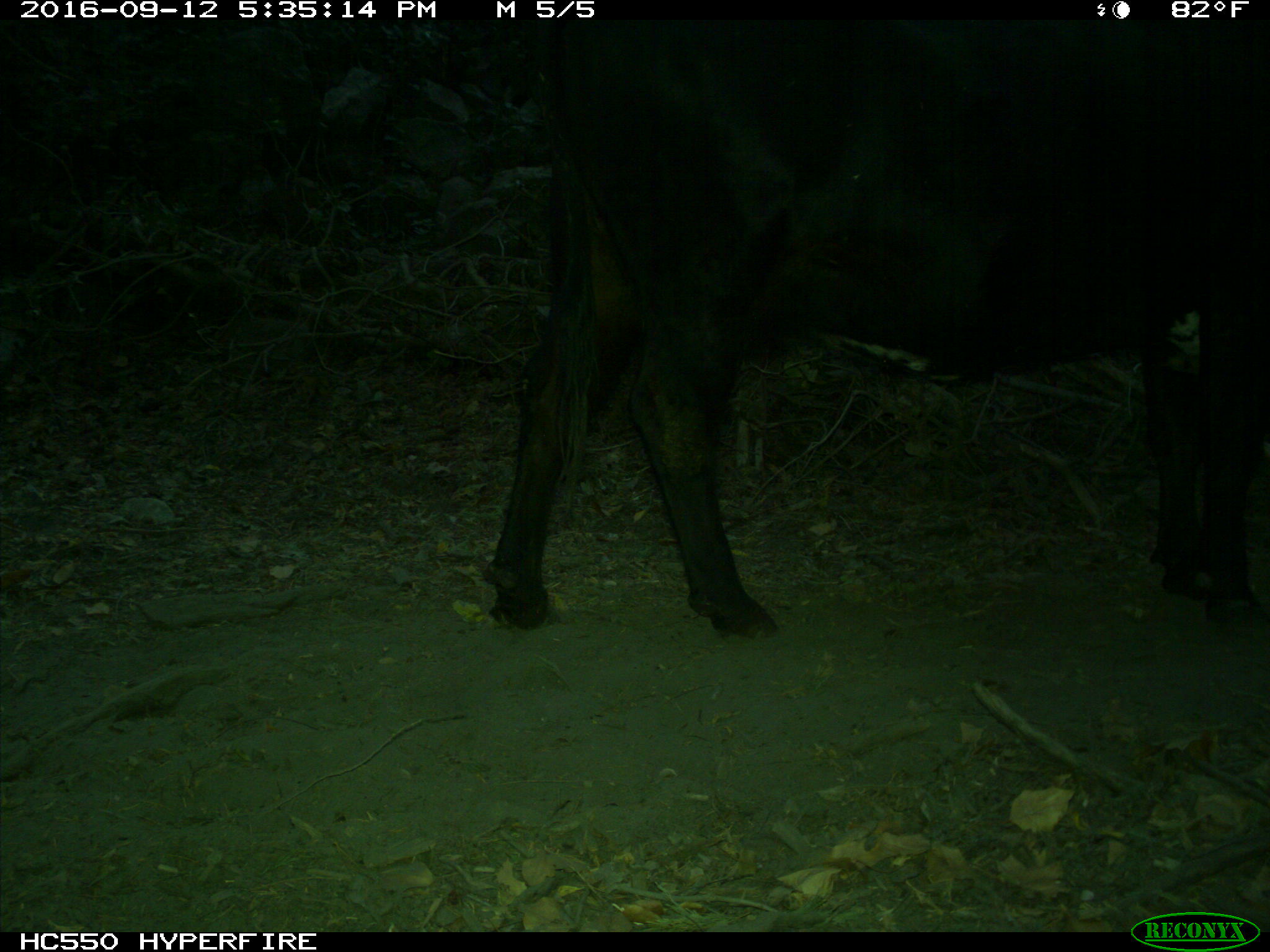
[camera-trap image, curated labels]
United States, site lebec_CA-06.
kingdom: Animalia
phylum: Chordata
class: Mammalia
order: Artiodactyla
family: Bovidae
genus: Bos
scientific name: Bos taurus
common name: domestic cow